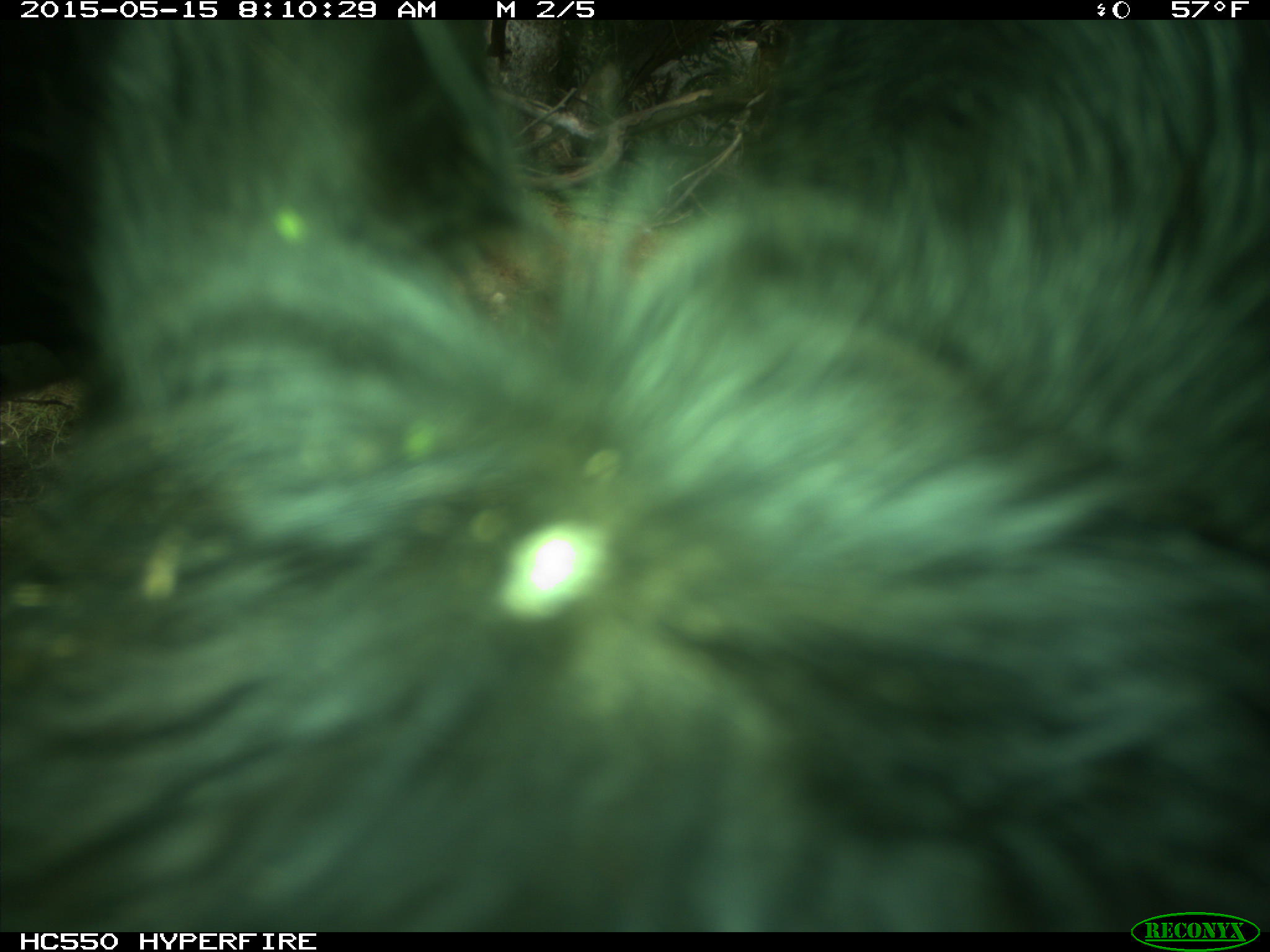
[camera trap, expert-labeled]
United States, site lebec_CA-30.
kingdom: Animalia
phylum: Chordata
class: Mammalia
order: Artiodactyla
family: Bovidae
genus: Bos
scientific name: Bos taurus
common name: domestic cow